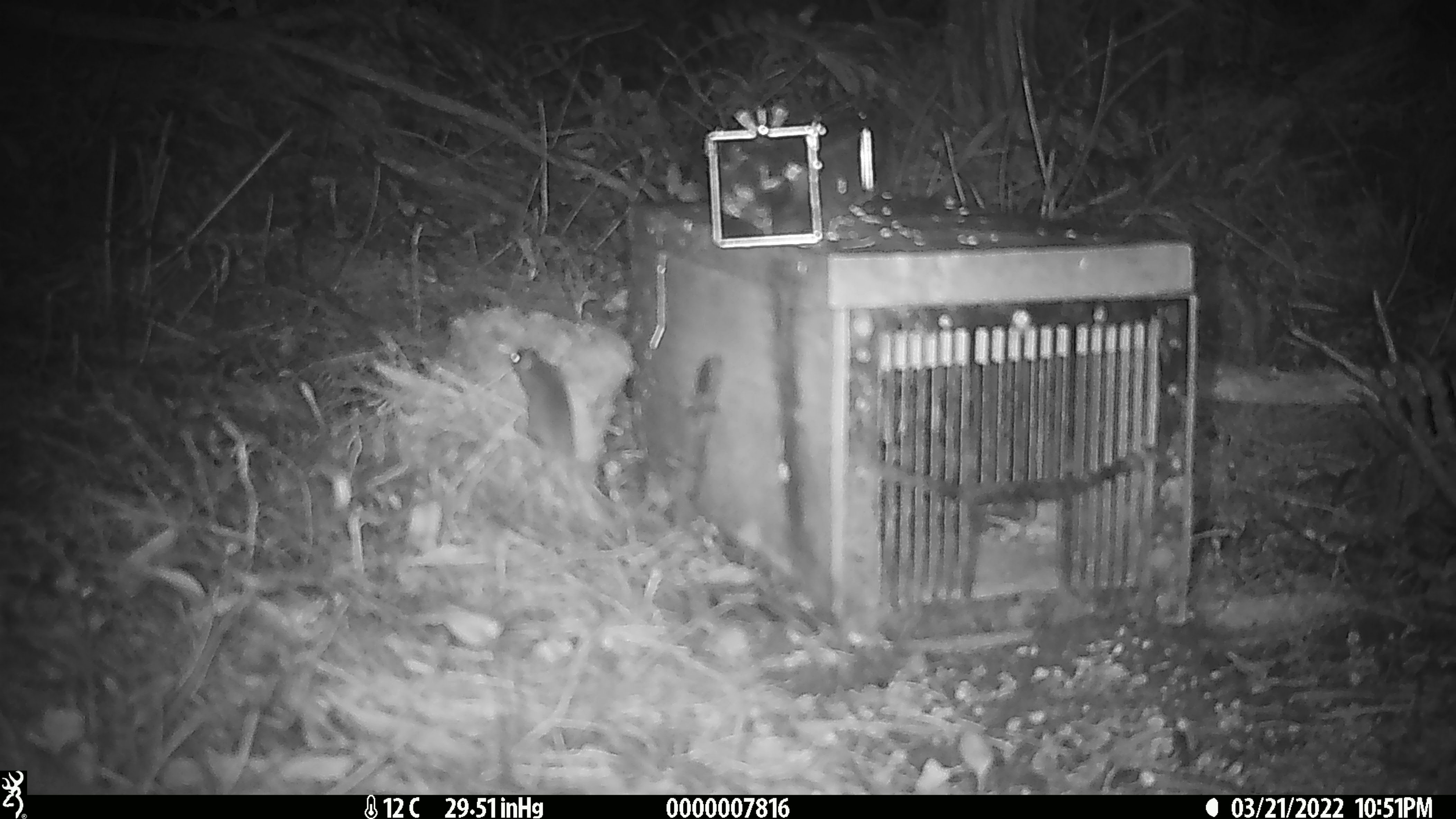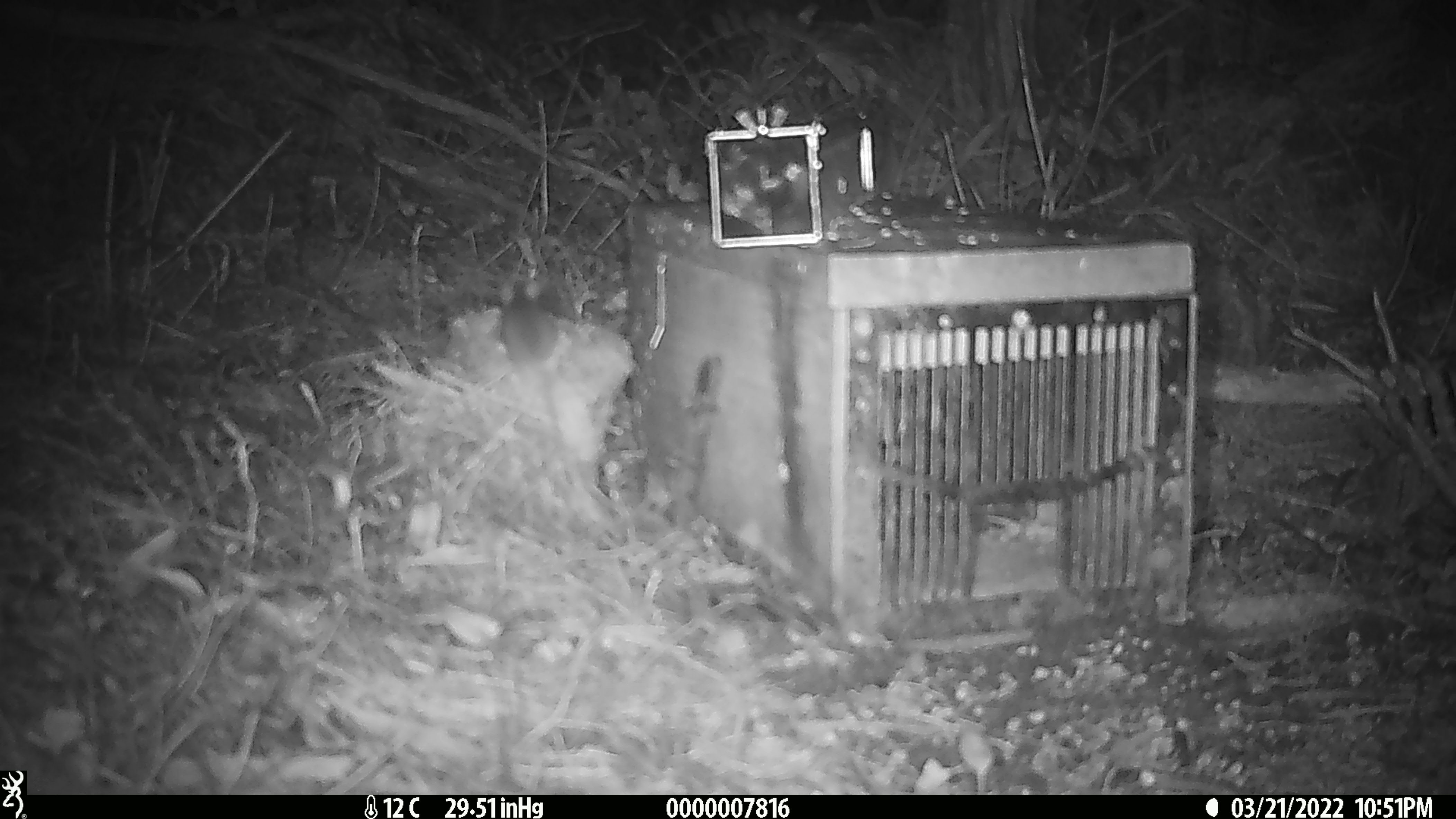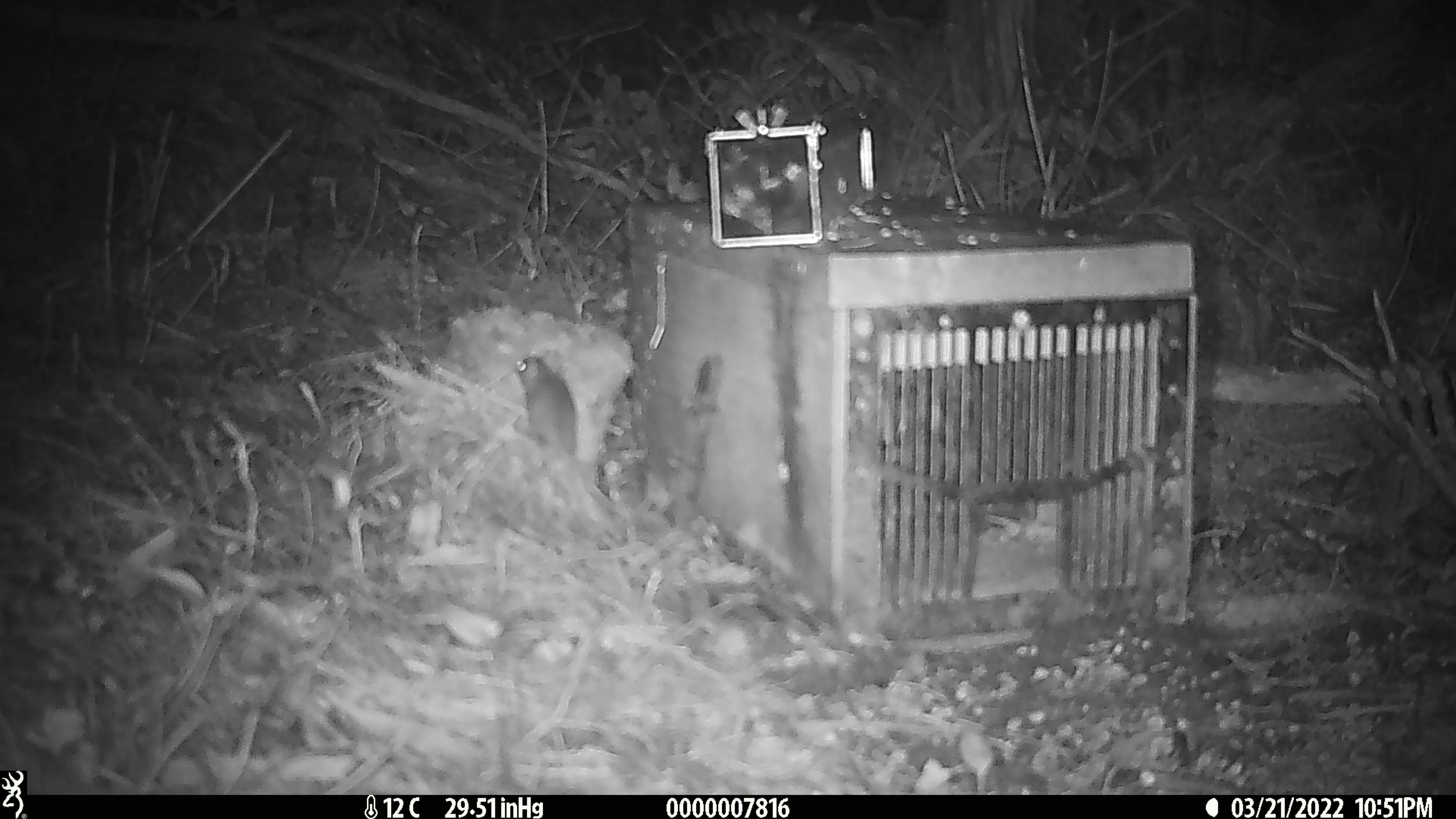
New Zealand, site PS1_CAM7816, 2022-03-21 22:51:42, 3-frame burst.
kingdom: Animalia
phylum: Chordata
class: Mammalia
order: Rodentia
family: Muridae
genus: Mus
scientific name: Mus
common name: mouse